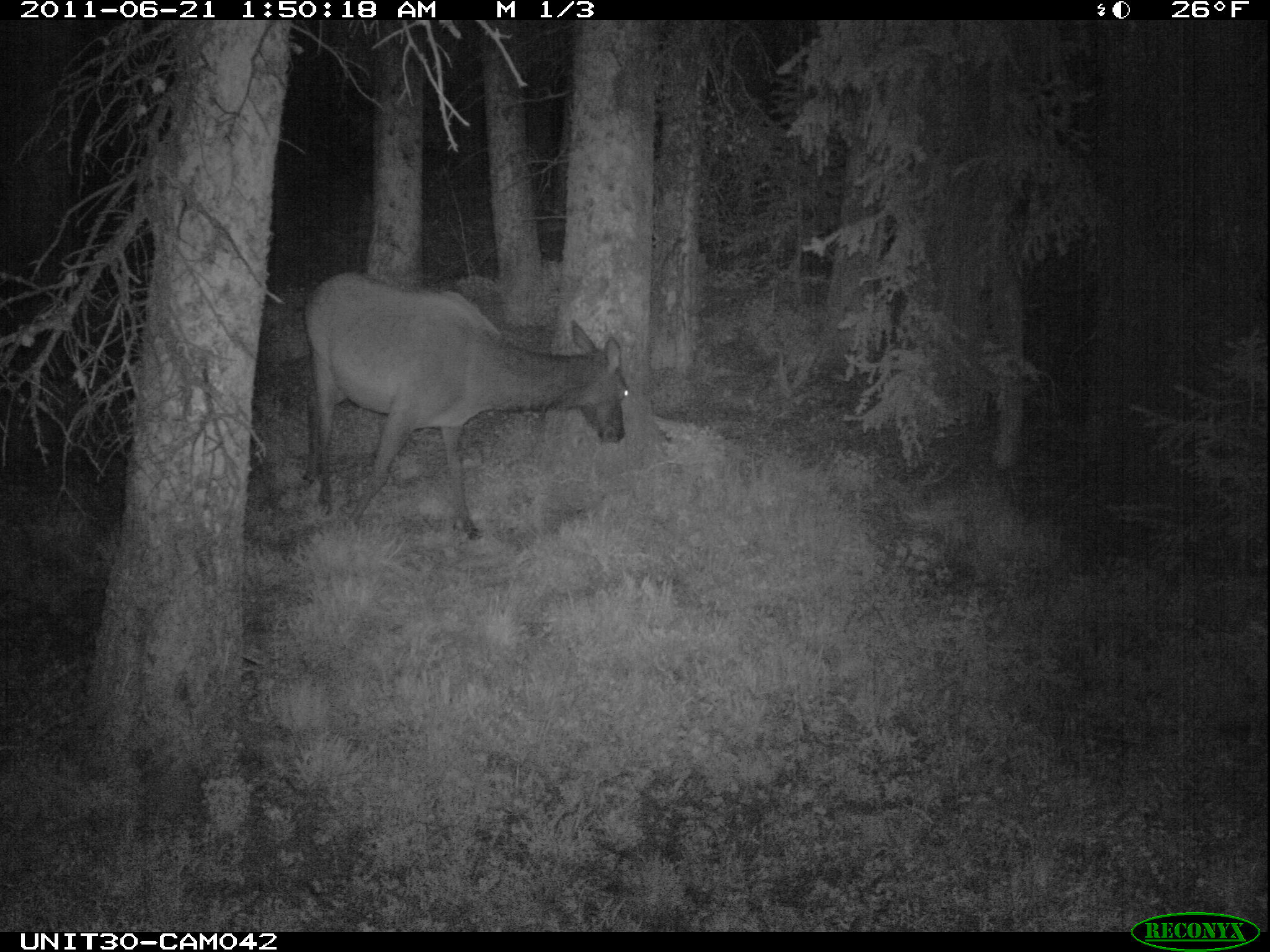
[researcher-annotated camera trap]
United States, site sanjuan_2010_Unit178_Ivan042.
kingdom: Animalia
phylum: Chordata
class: Mammalia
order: Artiodactyla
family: Cervidae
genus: Cervus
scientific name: Cervus elaphus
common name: red deer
Cervus elaphus (red deer).